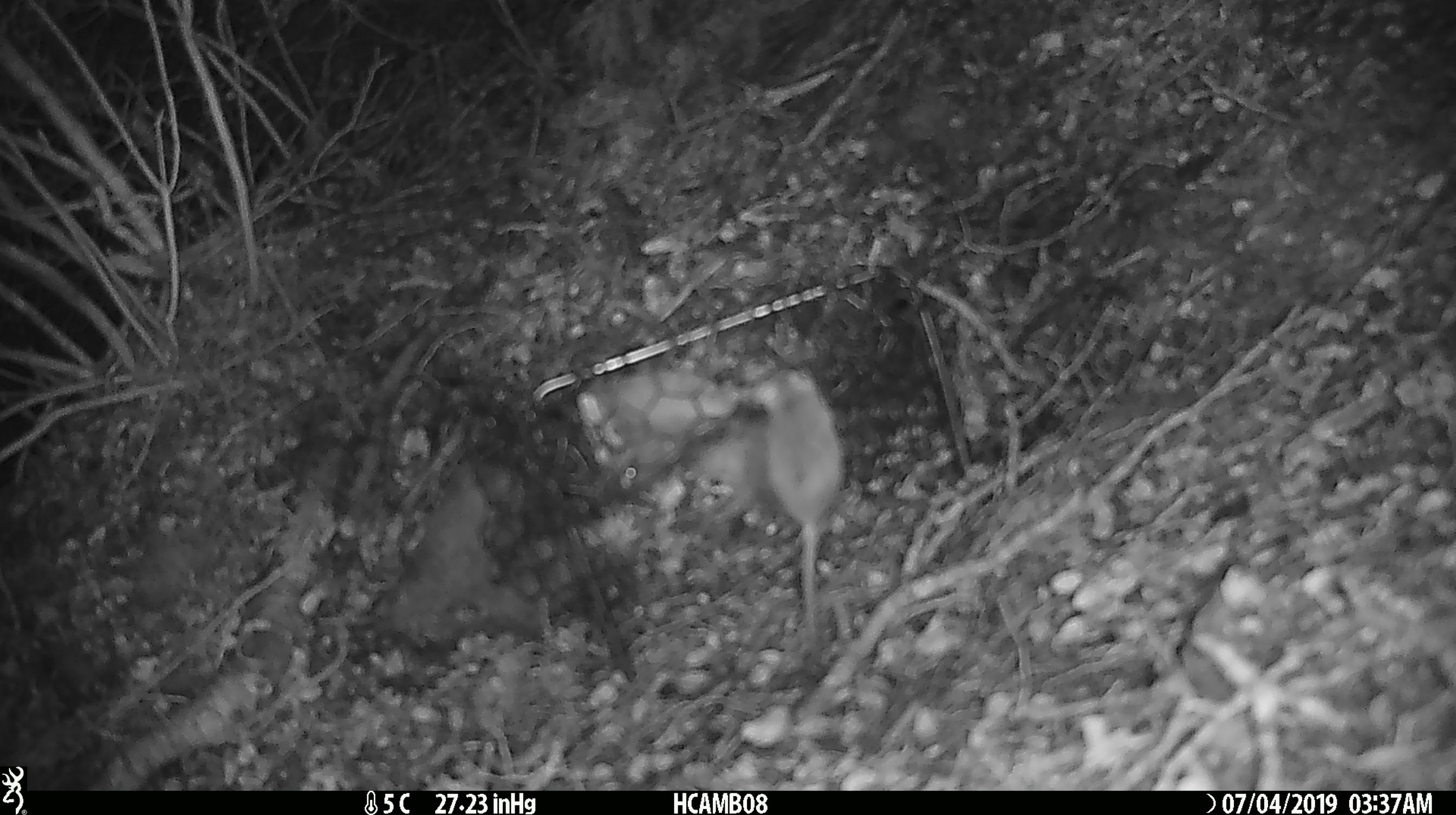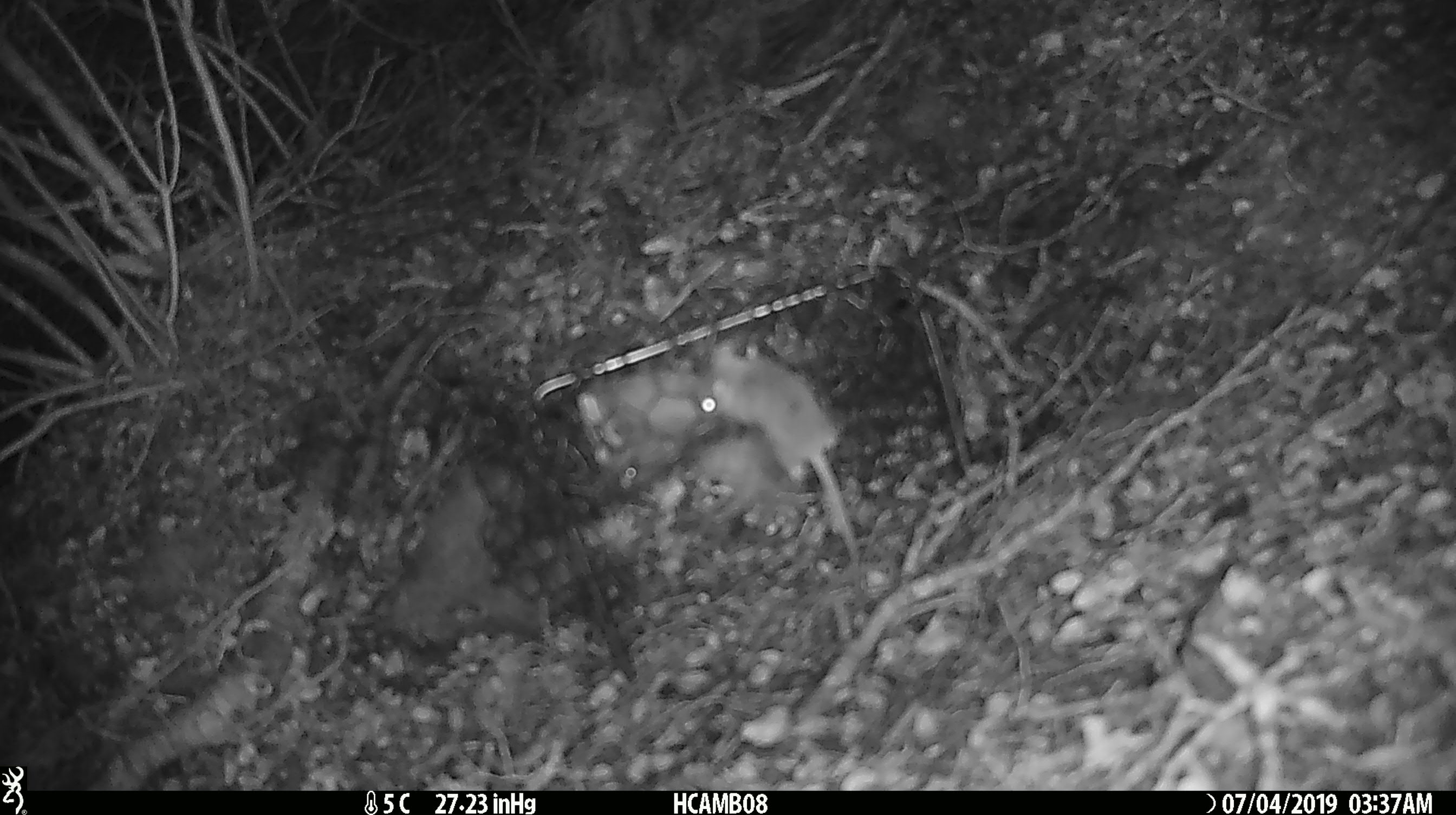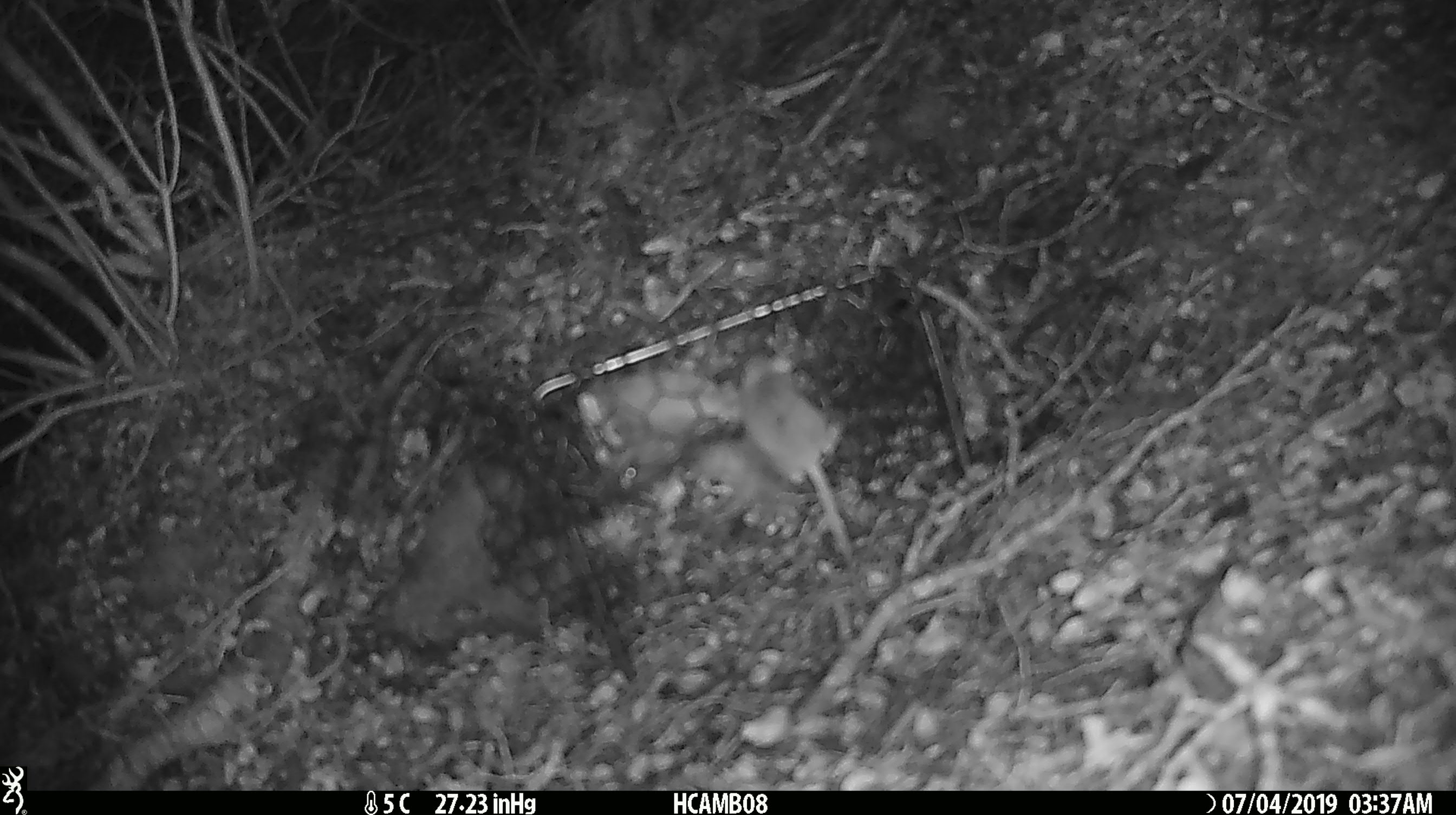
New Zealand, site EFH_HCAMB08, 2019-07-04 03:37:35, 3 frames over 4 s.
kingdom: Animalia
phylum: Chordata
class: Mammalia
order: Rodentia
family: Muridae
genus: Mus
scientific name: Mus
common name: mouse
Mouse (Mus).